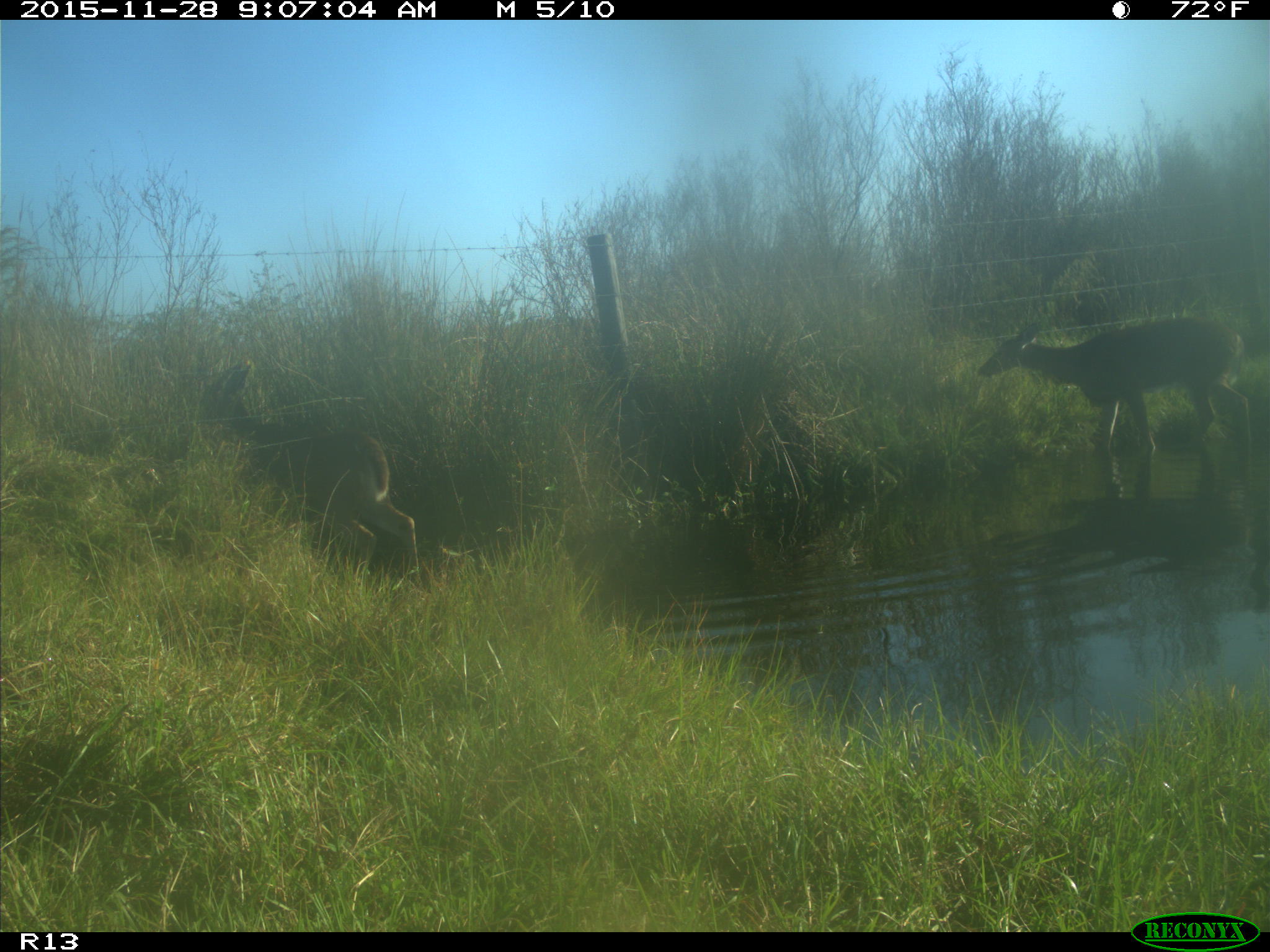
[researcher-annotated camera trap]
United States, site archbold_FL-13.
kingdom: Animalia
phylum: Chordata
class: Mammalia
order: Artiodactyla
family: Cervidae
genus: Odocoileus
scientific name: Odocoileus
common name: deer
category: unidentified deer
Unidentified deer (deer) (Odocoileus).